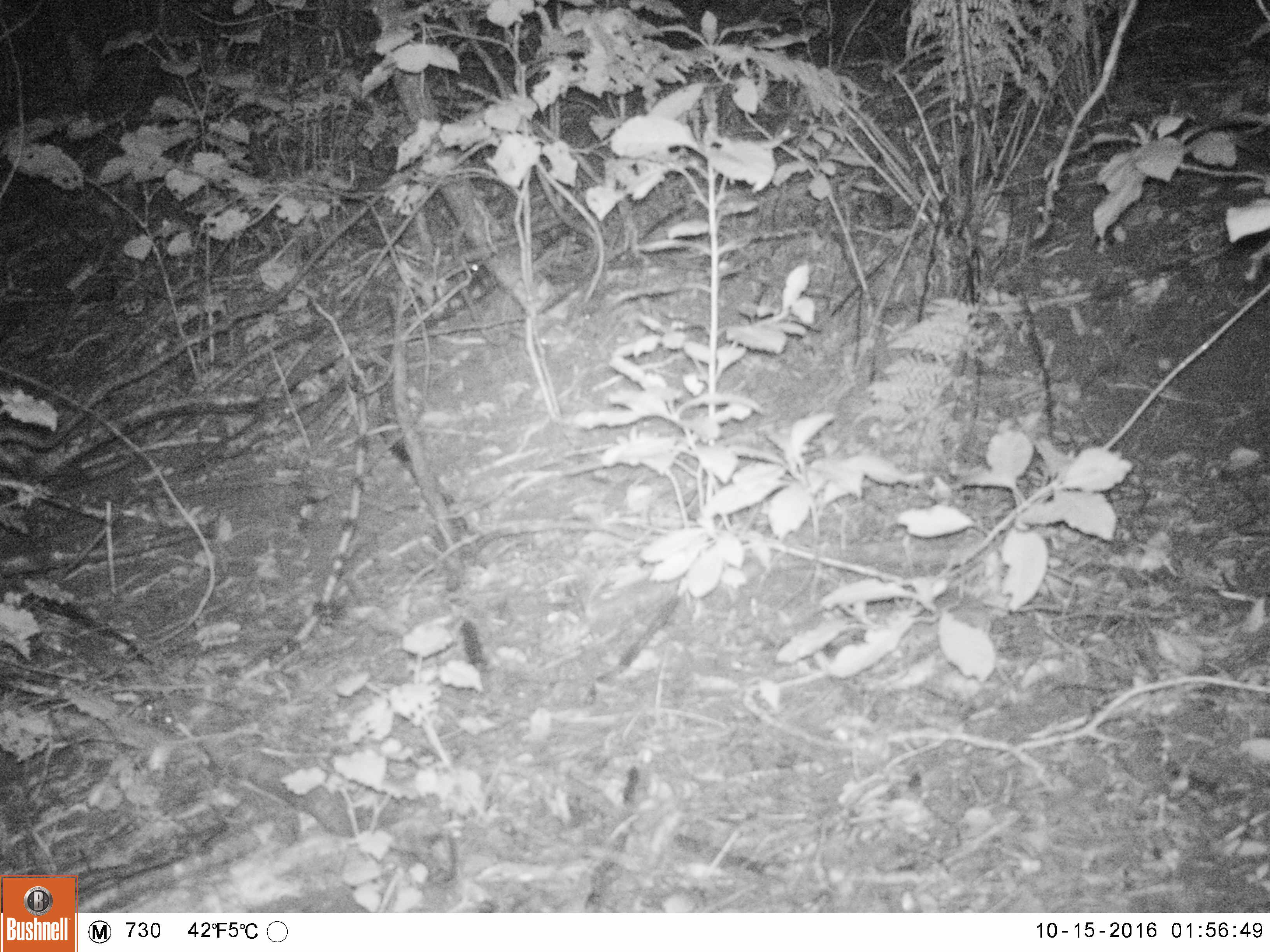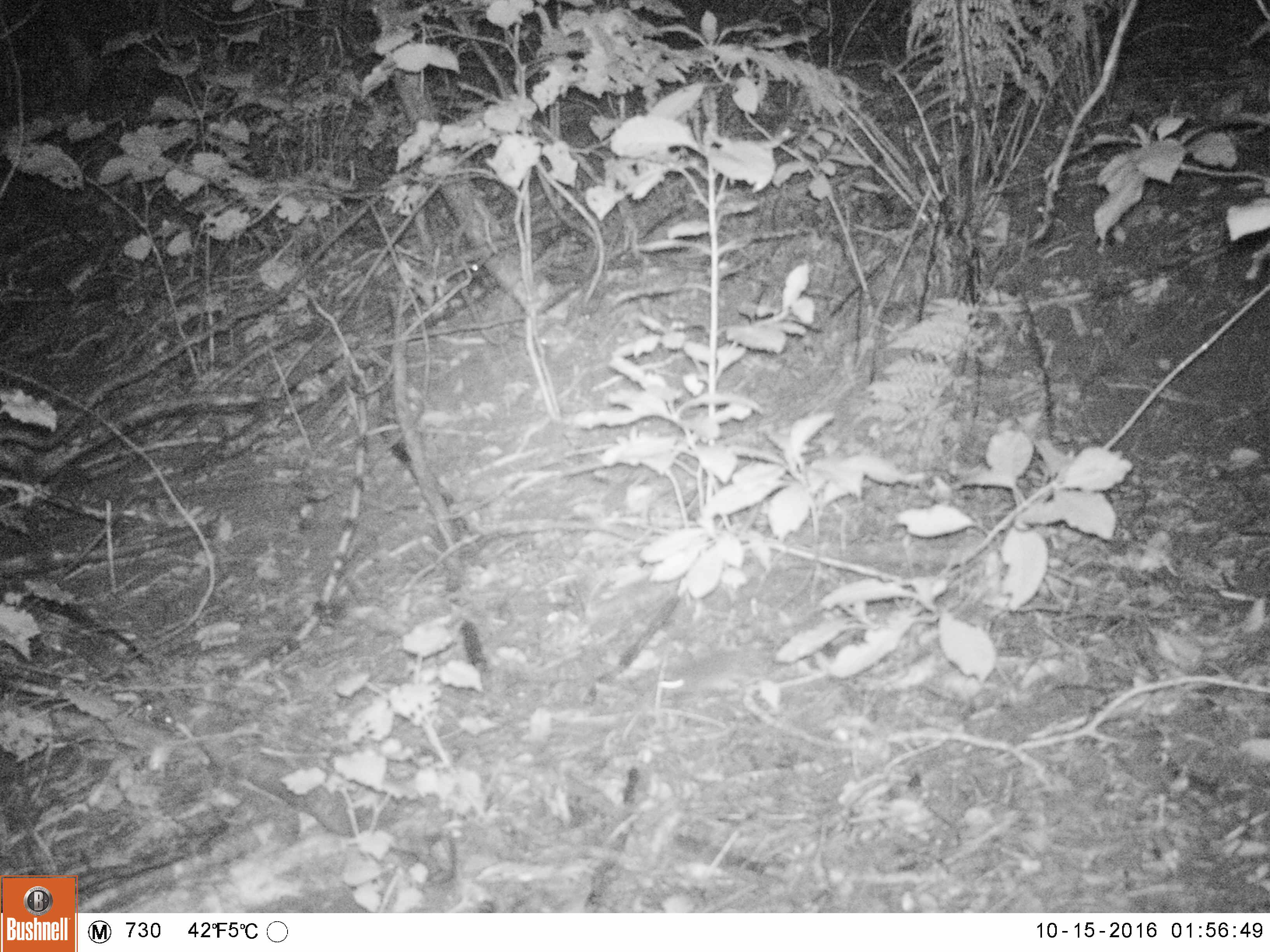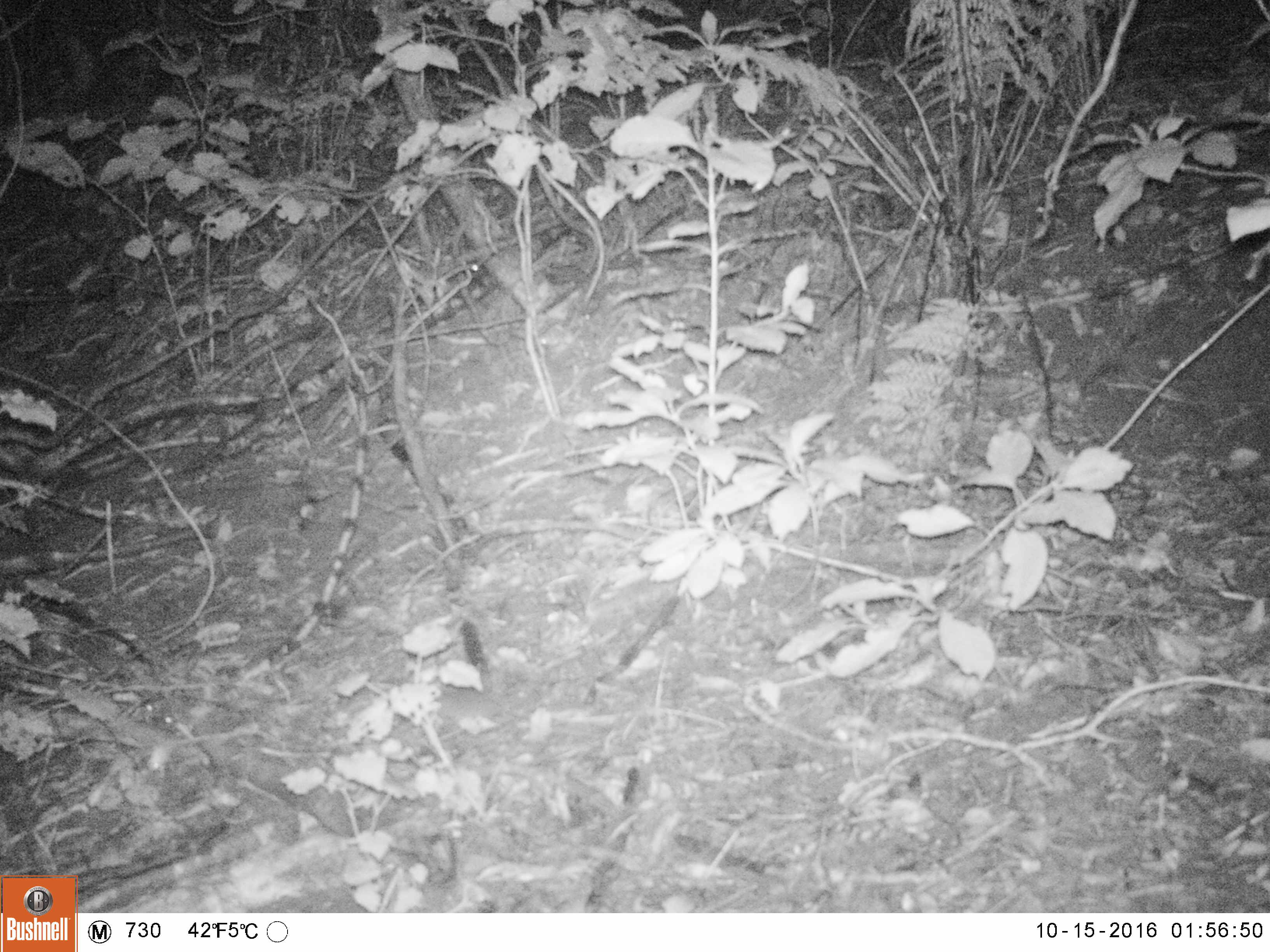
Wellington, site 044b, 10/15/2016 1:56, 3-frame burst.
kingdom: Animalia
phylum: Chordata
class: Mammalia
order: Rodentia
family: Muridae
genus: Mus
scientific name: Mus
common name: mouse